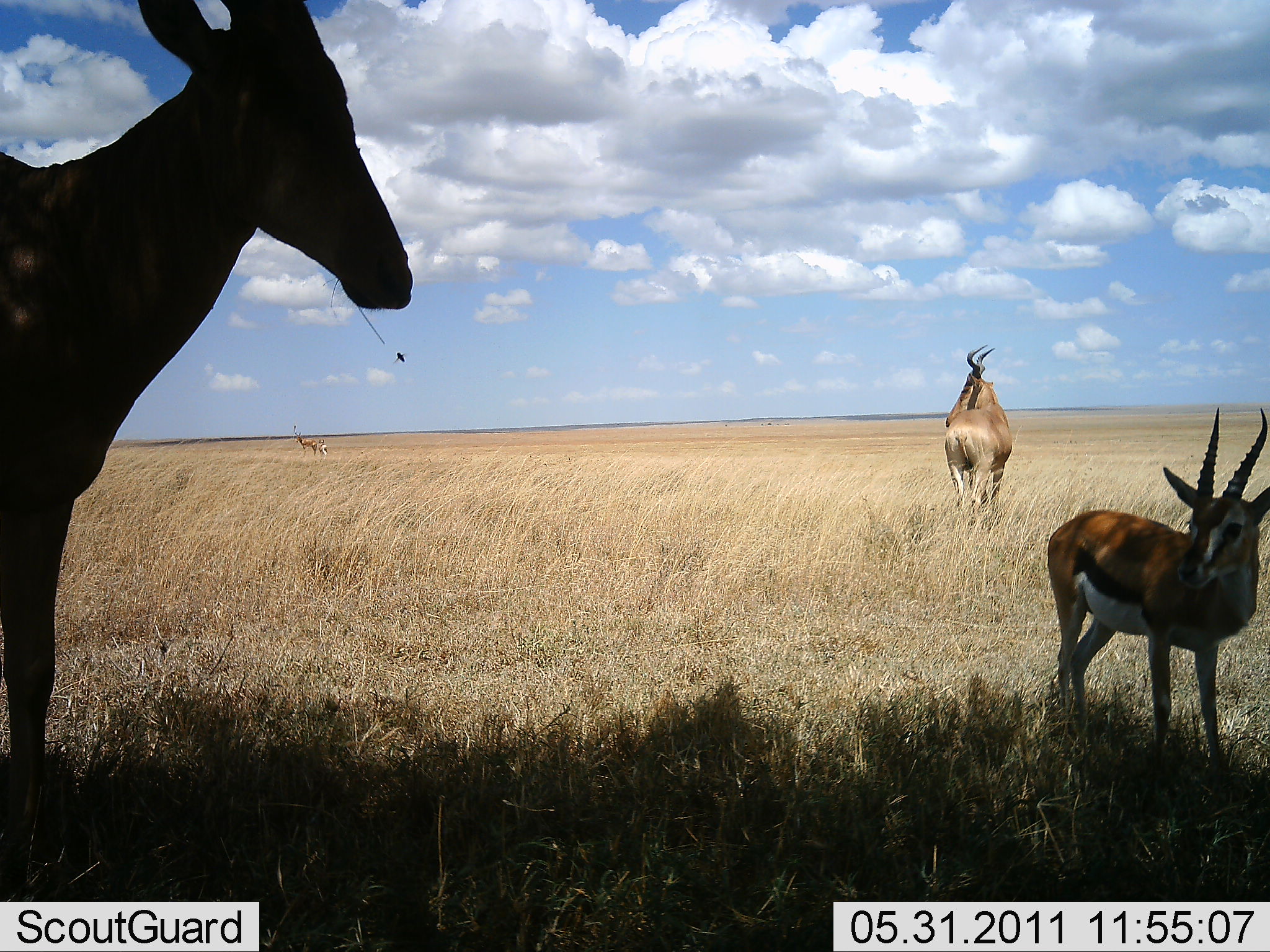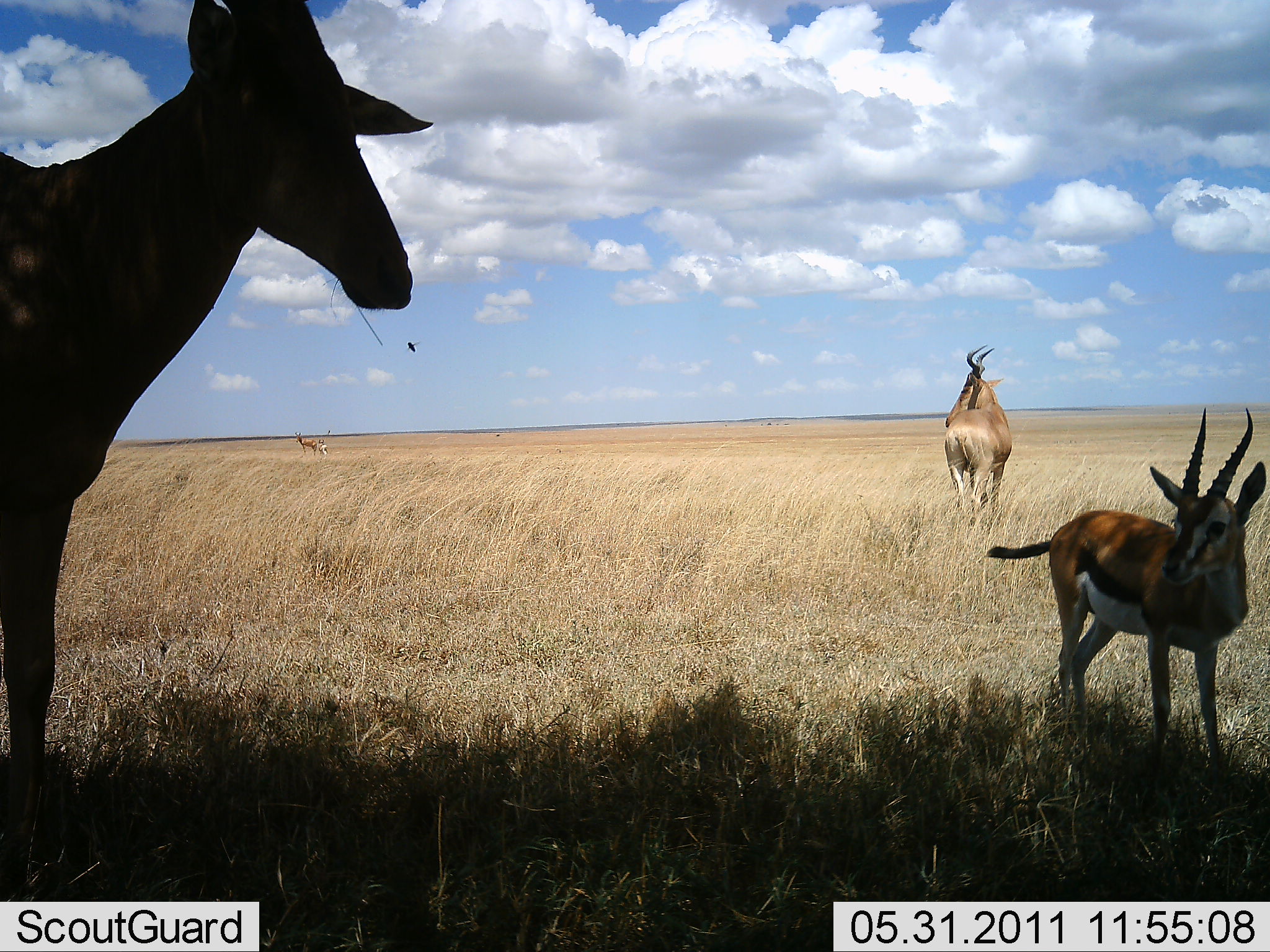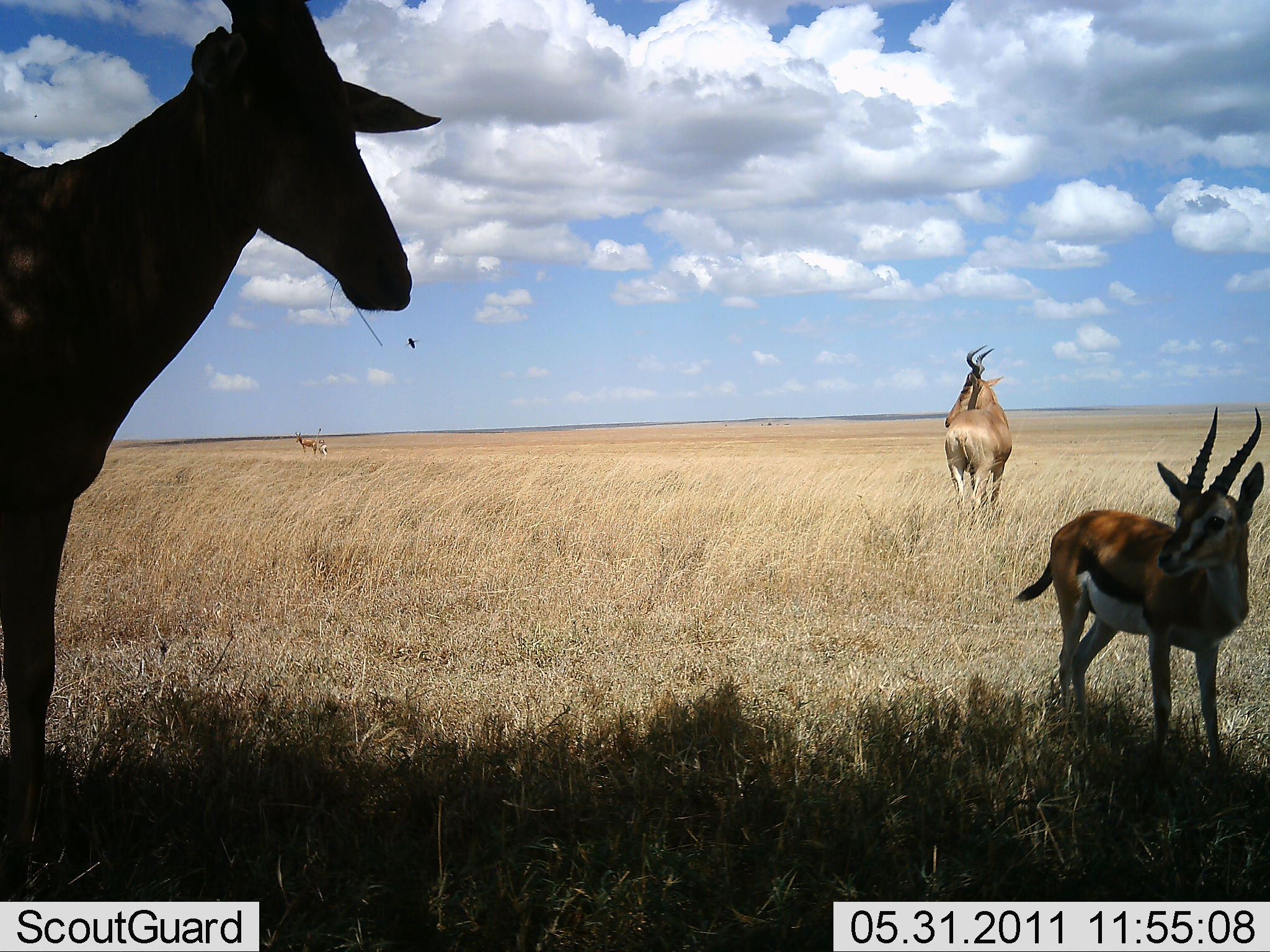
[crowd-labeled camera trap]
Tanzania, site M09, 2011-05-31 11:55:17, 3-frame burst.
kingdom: Animalia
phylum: Chordata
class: Mammalia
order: Artiodactyla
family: Bovidae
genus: Eudorcas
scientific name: Eudorcas thomsonii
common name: thomson's gazelle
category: gazellethomsons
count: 1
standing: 100%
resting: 0%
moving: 0%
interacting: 0%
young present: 0%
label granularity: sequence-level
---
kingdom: Animalia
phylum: Chordata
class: Mammalia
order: Artiodactyla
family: Bovidae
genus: Alcelaphus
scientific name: Alcelaphus buselaphus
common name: hartebeest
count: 2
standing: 100%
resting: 0%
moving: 0%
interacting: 0%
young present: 0%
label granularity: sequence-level